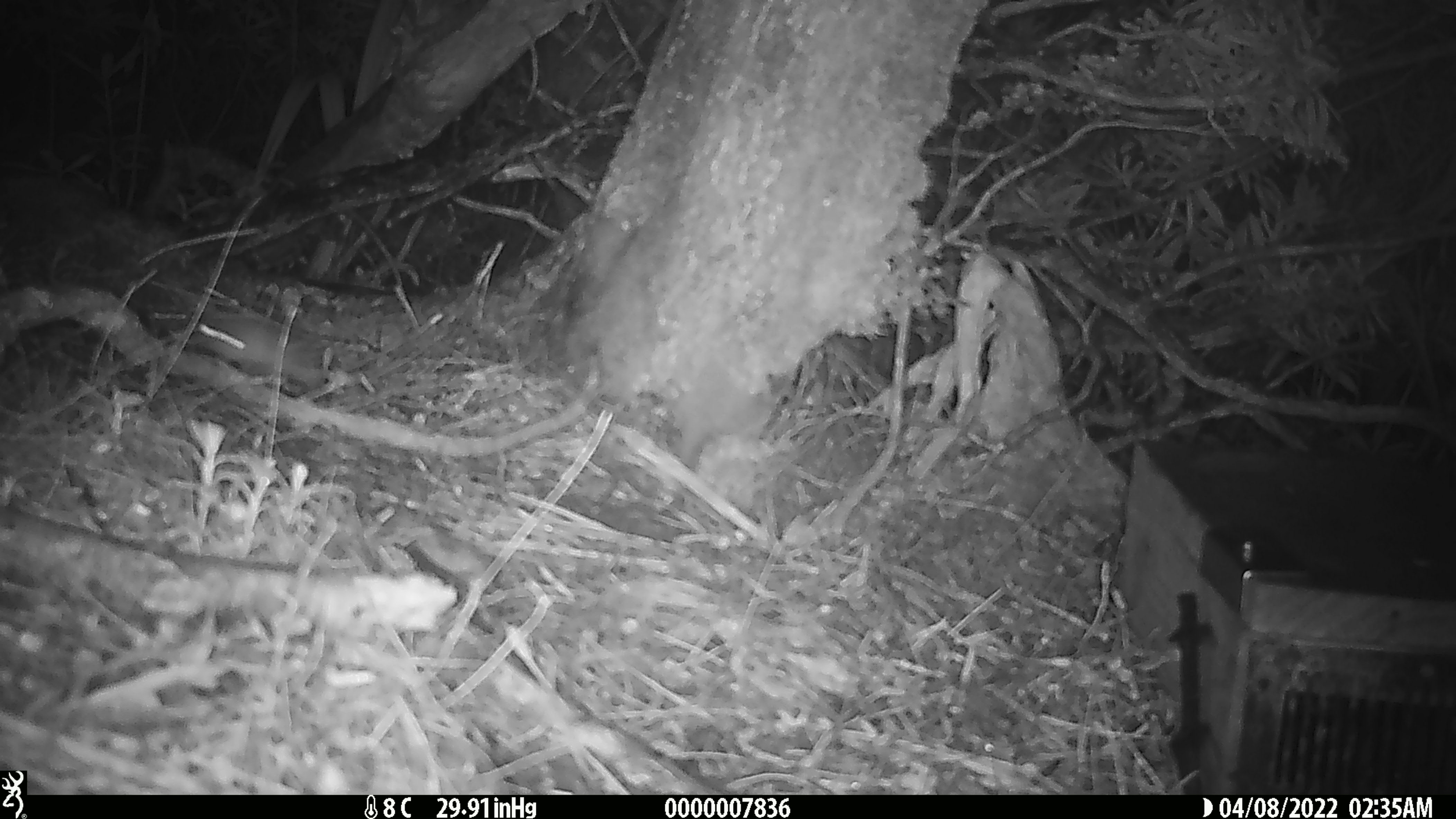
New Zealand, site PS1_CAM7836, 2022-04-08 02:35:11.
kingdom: Animalia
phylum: Chordata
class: Mammalia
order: Rodentia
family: Muridae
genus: Mus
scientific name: Mus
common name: mouse